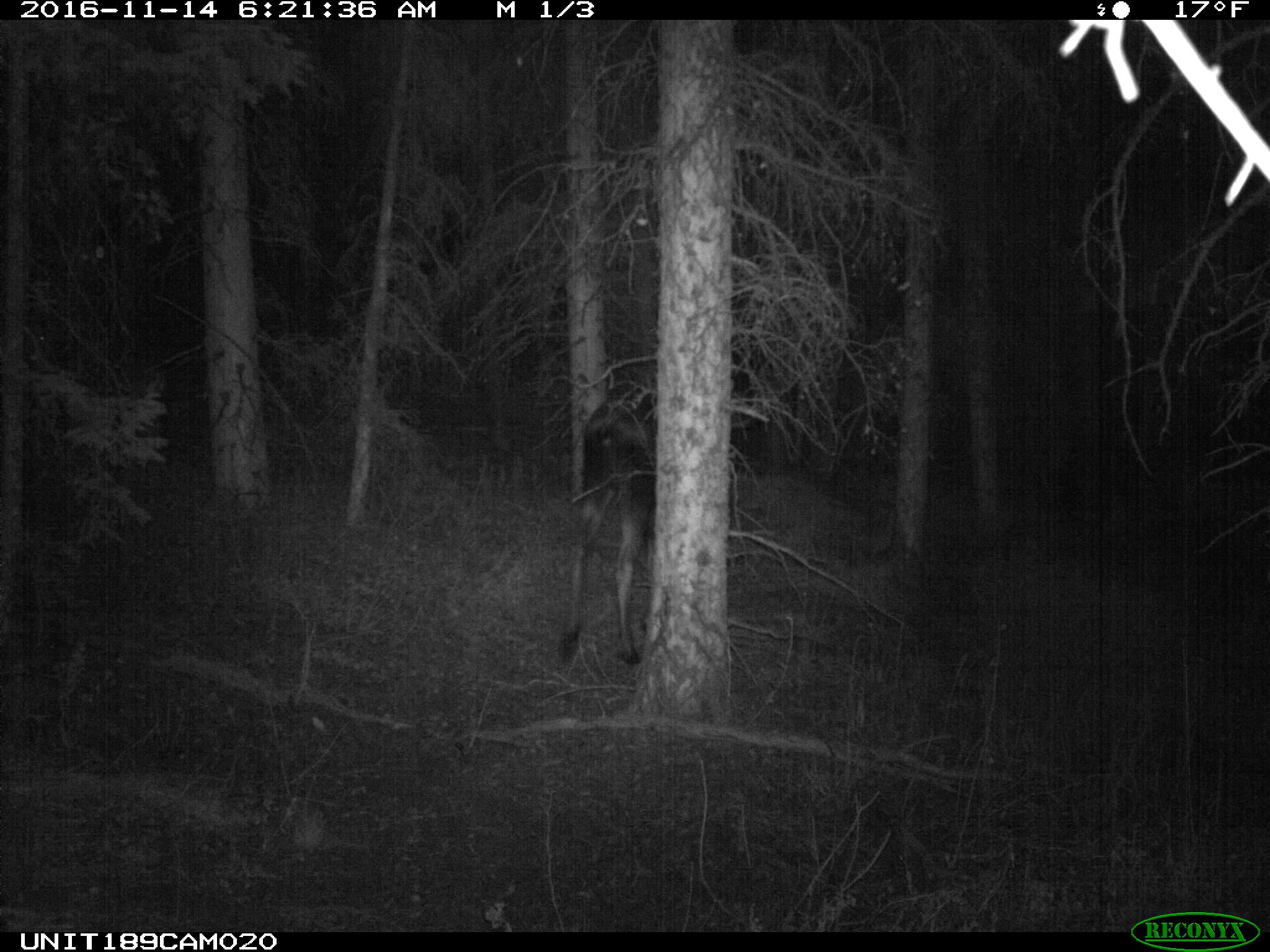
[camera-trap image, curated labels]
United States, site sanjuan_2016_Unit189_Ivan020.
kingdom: Animalia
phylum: Chordata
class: Mammalia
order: Artiodactyla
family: Cervidae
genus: Alces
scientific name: Alces alces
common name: moose